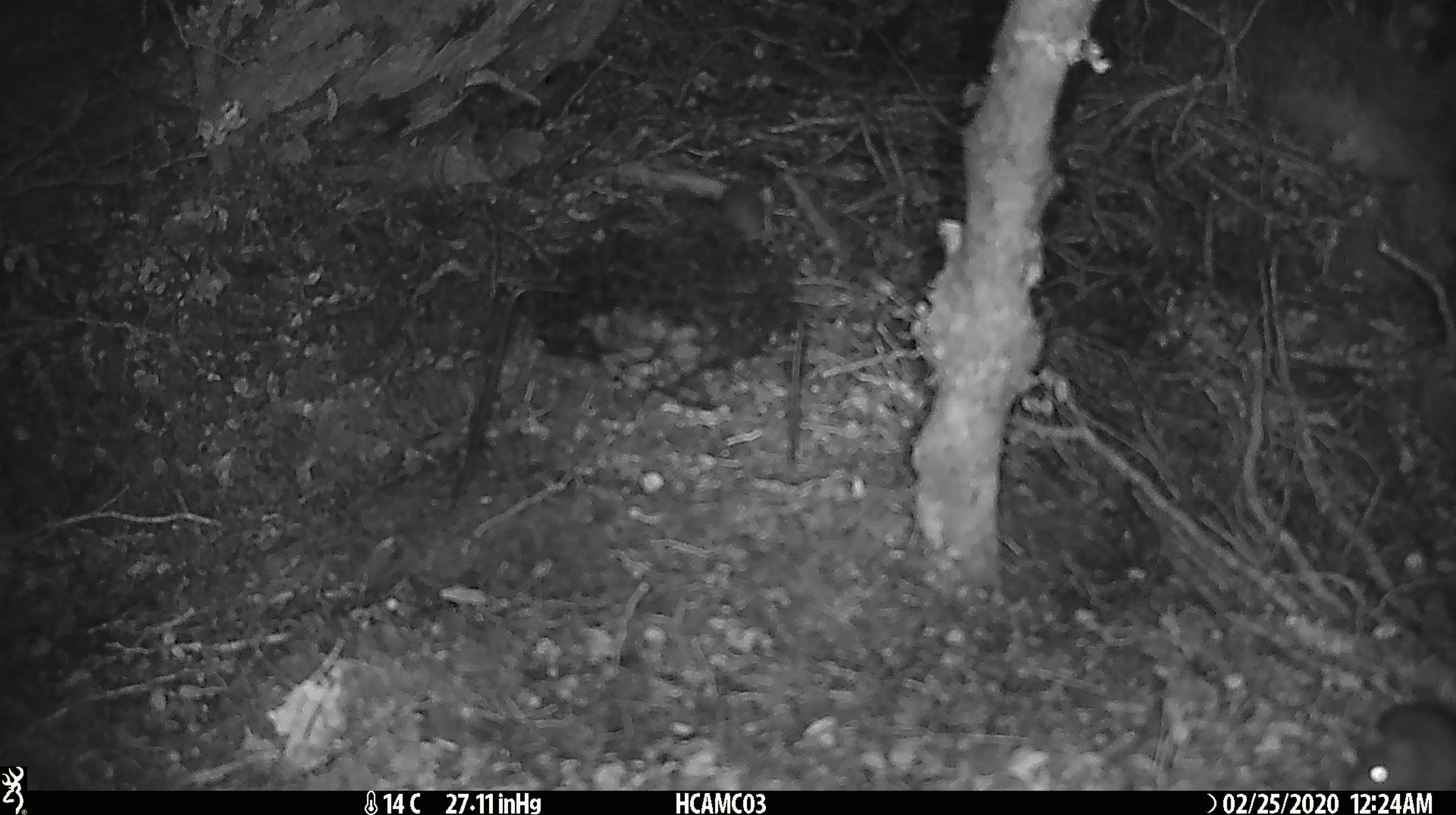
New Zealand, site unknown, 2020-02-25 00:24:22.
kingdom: Animalia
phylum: Chordata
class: Mammalia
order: Rodentia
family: Muridae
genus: Mus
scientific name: Mus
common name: mouse